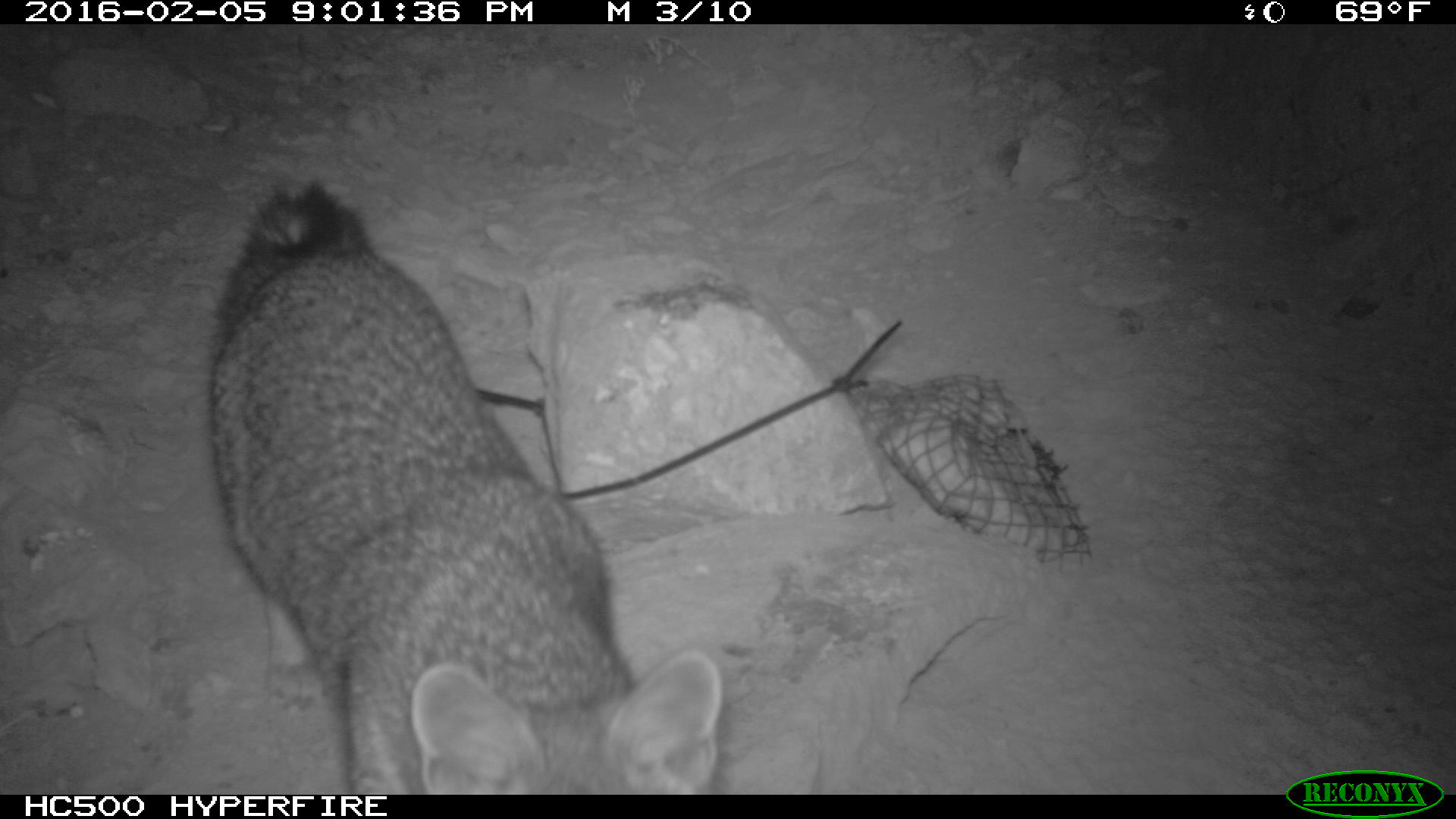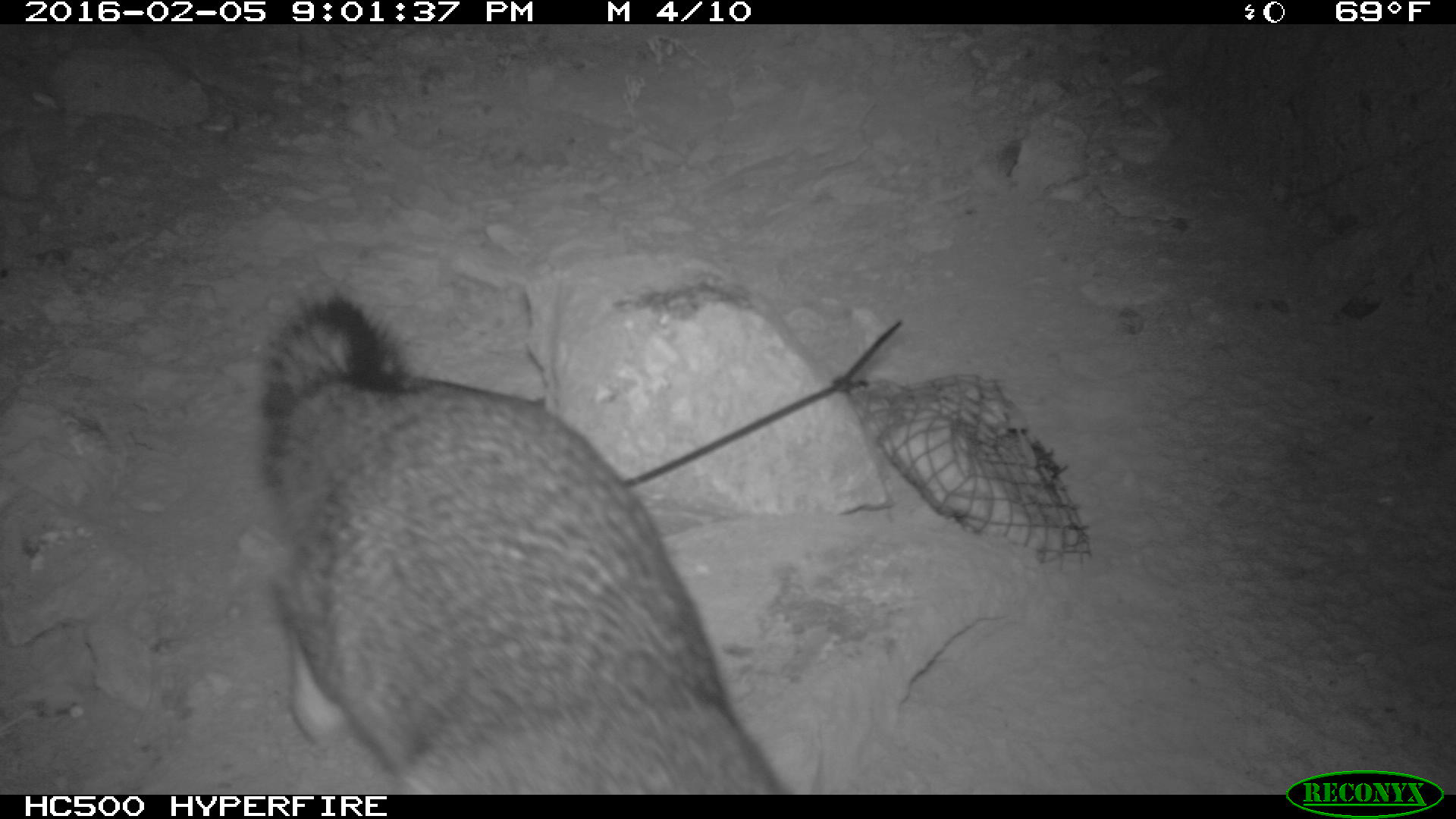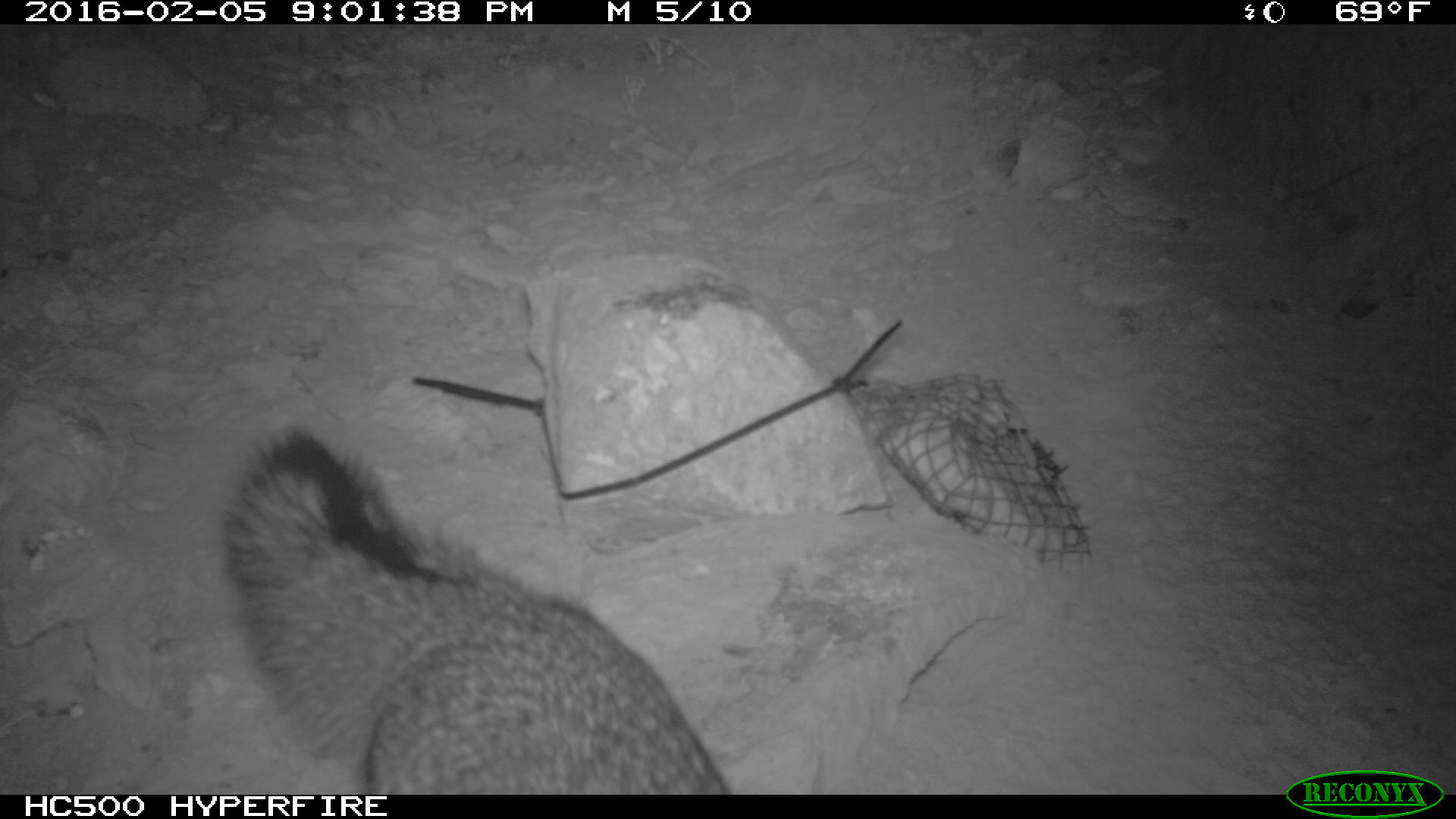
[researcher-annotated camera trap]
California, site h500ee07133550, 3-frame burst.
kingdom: Animalia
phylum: Chordata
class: Mammalia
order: Carnivora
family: Canidae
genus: Urocyon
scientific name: Urocyon littoralis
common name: island fox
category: fox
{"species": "fox (island fox) (Urocyon littoralis)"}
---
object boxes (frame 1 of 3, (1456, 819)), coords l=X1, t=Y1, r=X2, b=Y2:
fox: l=206, t=183, r=724, b=795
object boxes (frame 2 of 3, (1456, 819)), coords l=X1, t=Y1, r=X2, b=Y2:
fox: l=237, t=286, r=797, b=795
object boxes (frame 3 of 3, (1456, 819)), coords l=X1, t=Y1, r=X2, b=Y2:
fox: l=222, t=428, r=730, b=794